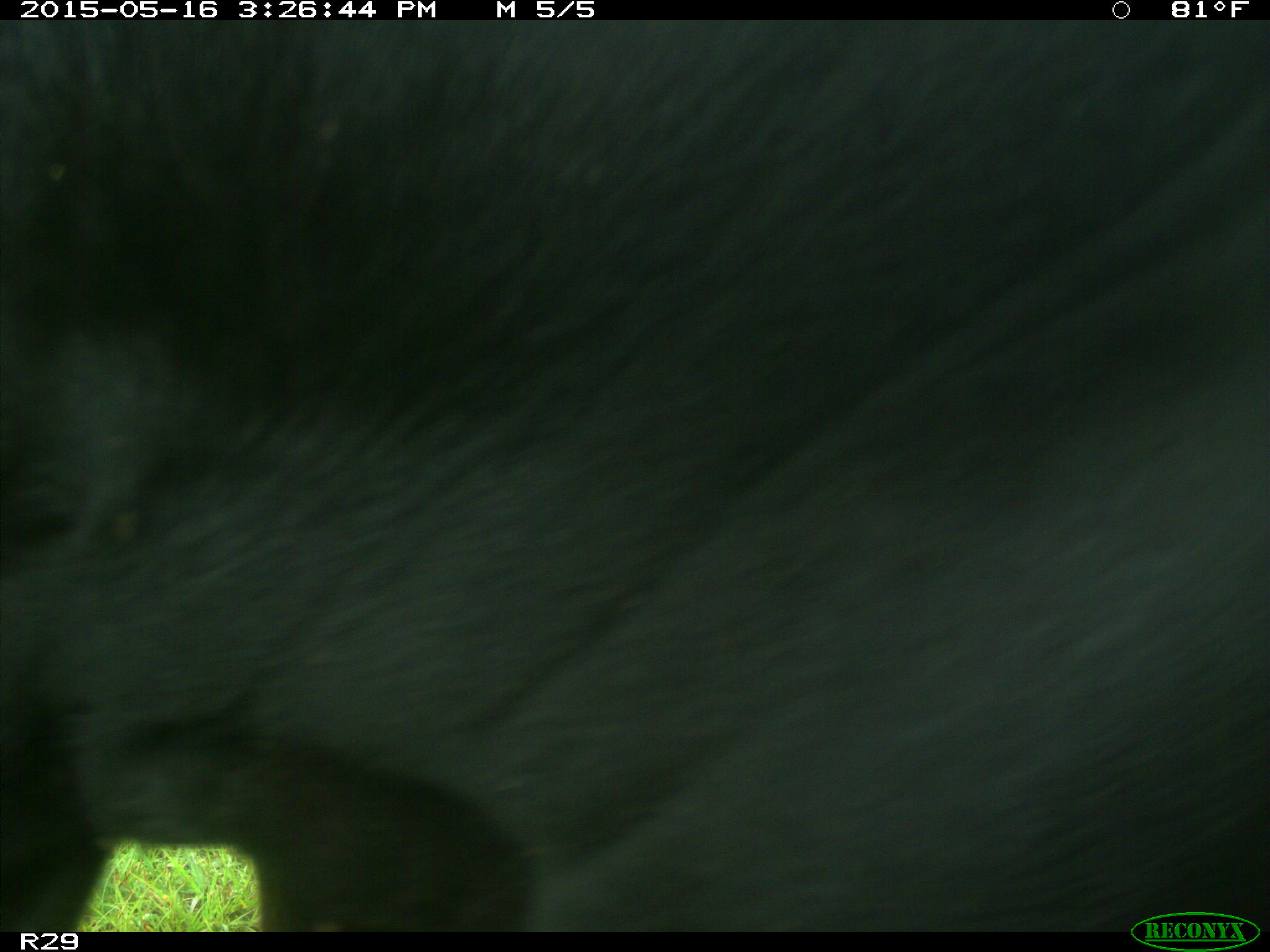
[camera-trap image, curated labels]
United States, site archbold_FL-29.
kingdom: Animalia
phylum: Chordata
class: Mammalia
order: Artiodactyla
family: Bovidae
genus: Bos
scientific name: Bos taurus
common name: domestic cow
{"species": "Bos taurus (domestic cow)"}